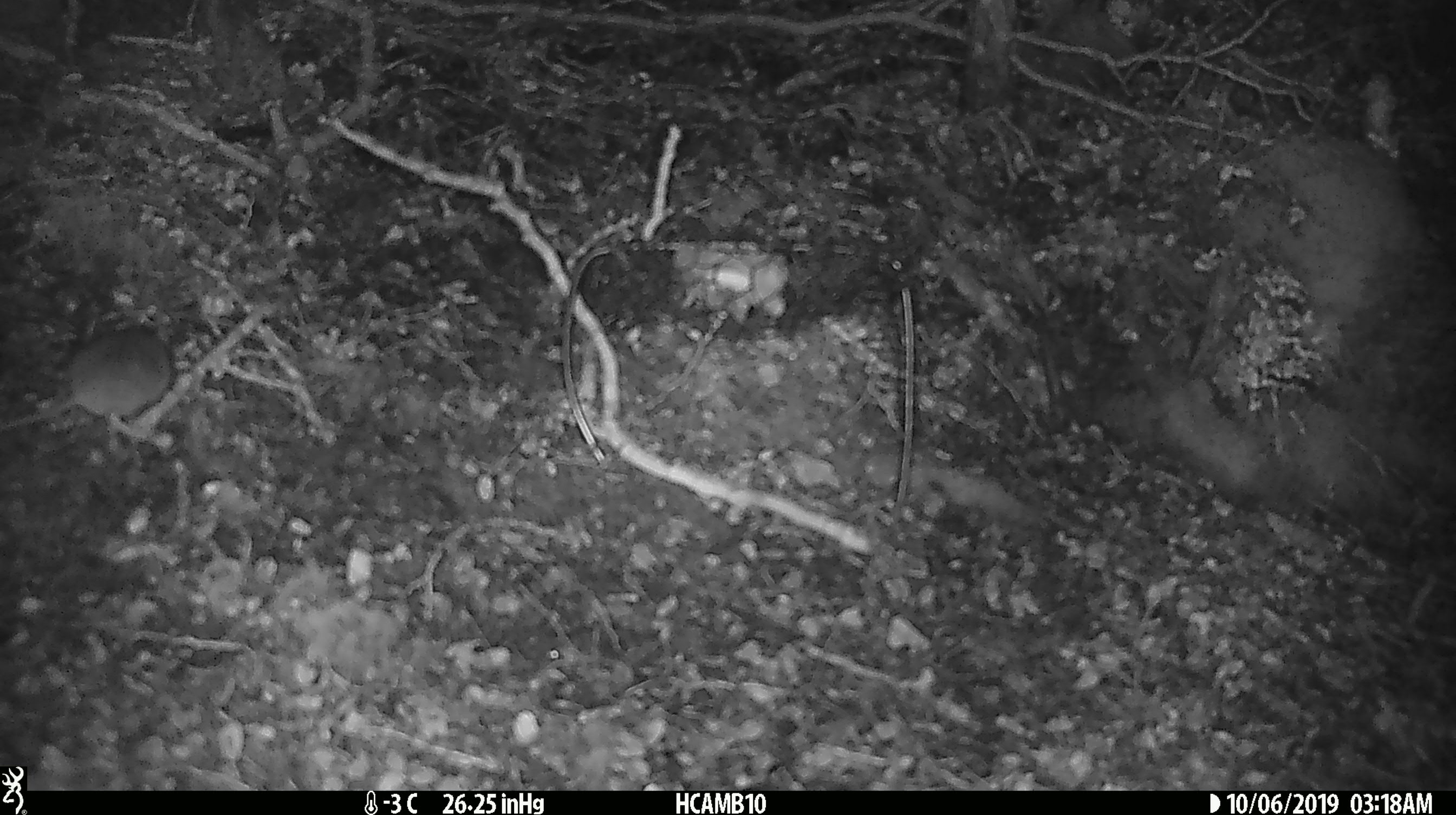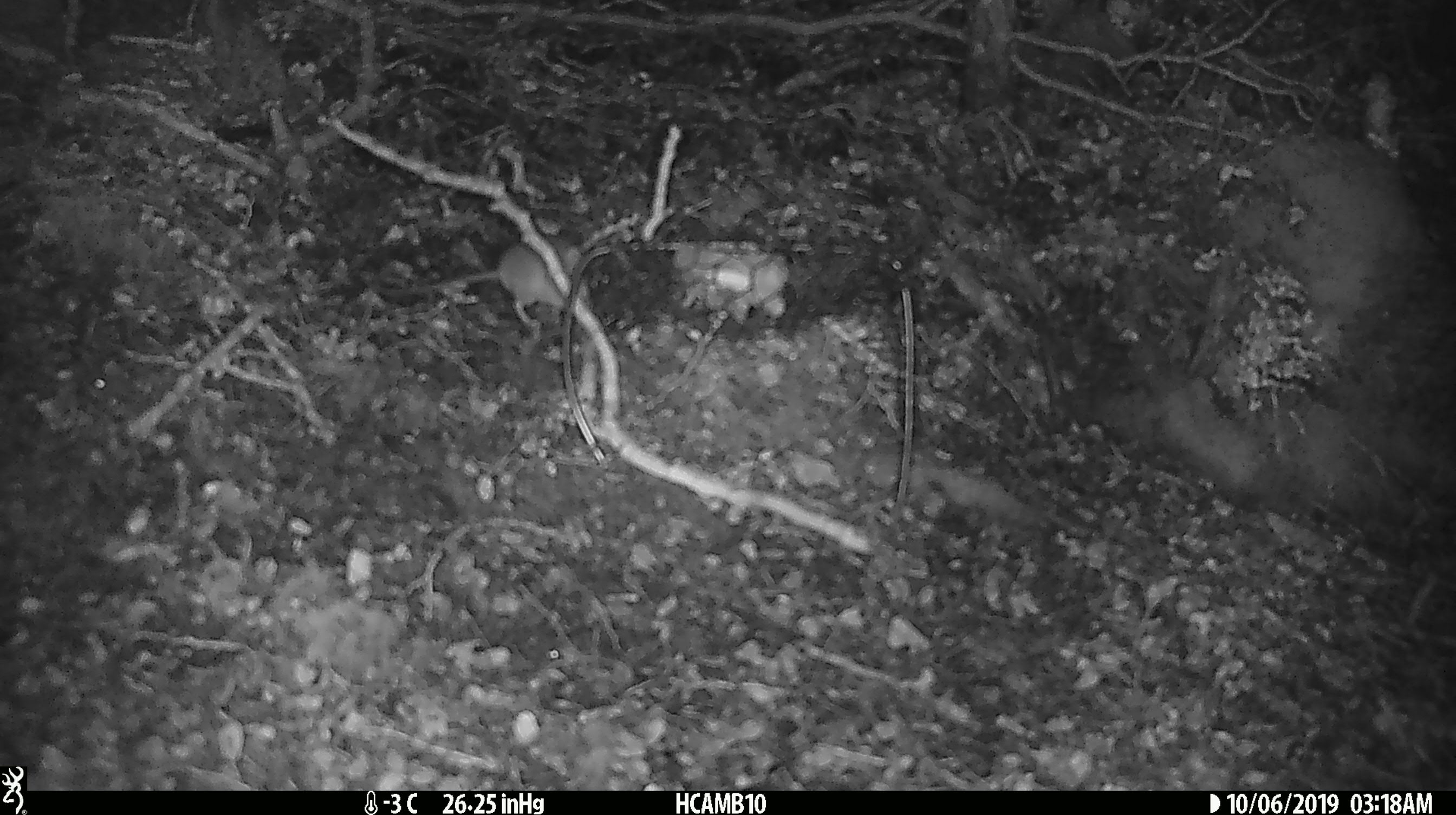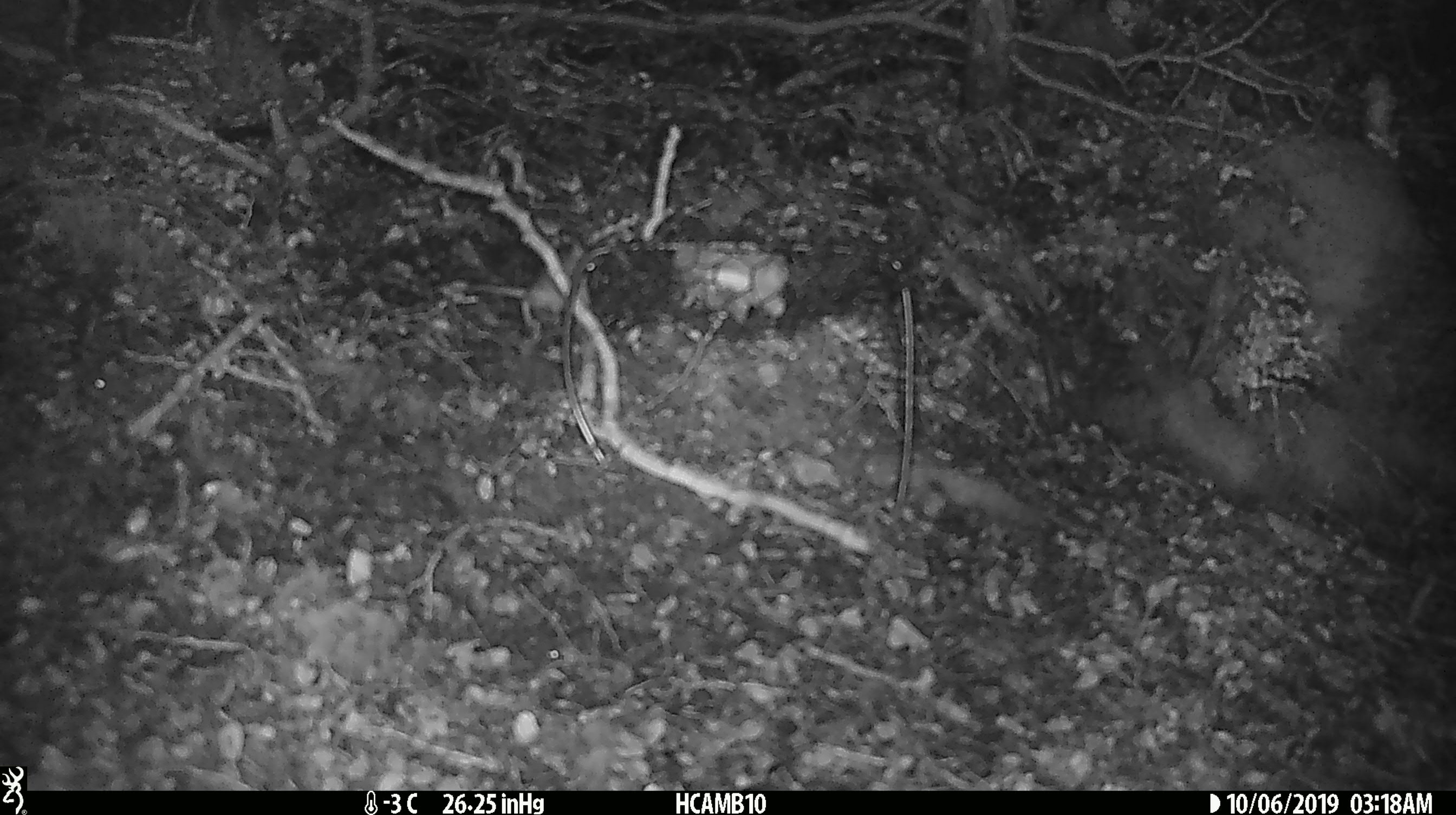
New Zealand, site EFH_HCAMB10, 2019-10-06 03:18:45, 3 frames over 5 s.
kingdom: Animalia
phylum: Chordata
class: Mammalia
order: Rodentia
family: Muridae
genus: Mus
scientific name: Mus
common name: mouse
Mouse (Mus).